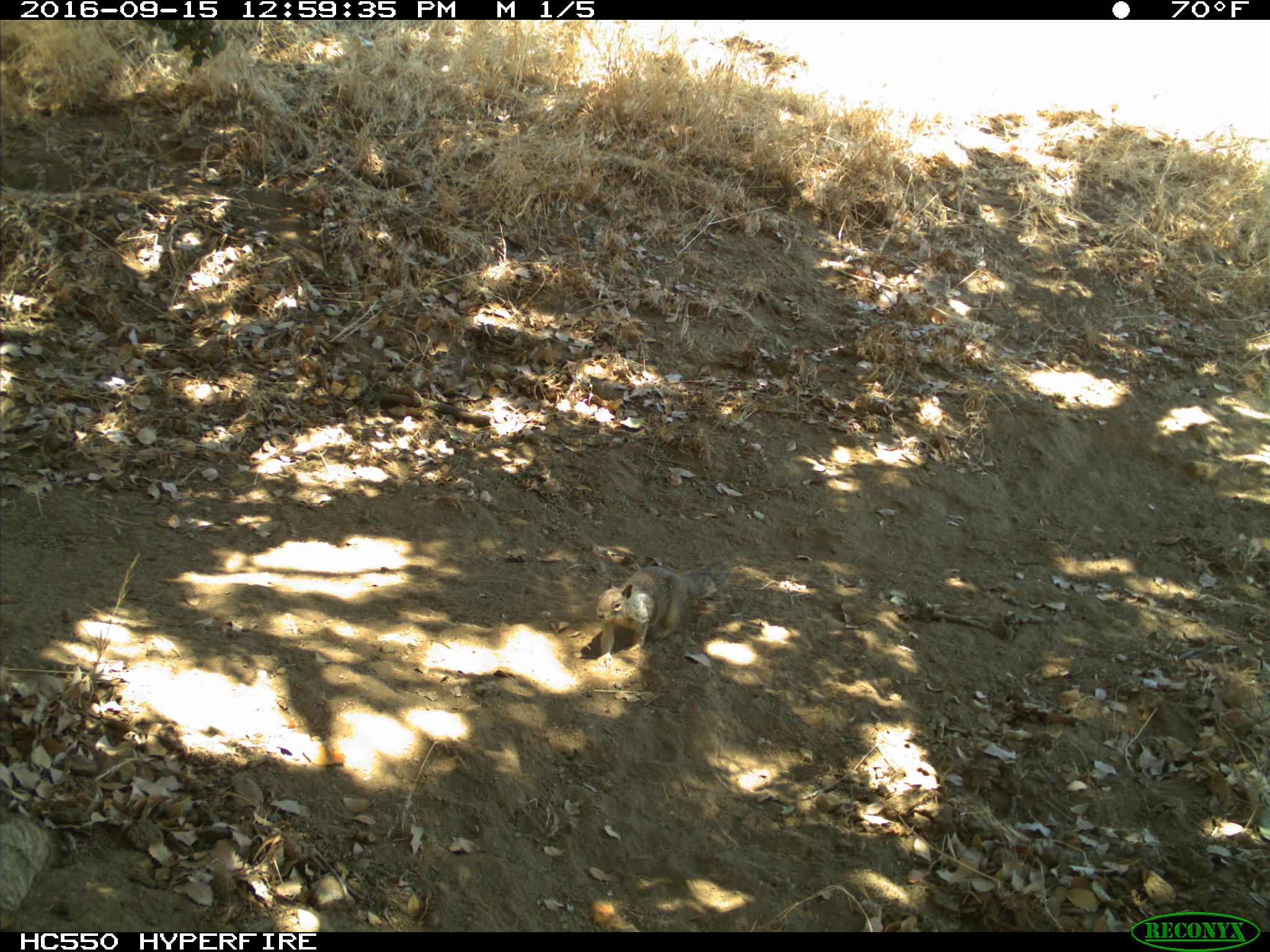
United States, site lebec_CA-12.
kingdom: Animalia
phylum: Chordata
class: Mammalia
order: Rodentia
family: Sciuridae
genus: Otospermophilus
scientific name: Otospermophilus beecheyi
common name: california ground squirrel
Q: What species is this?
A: Otospermophilus beecheyi (california ground squirrel).